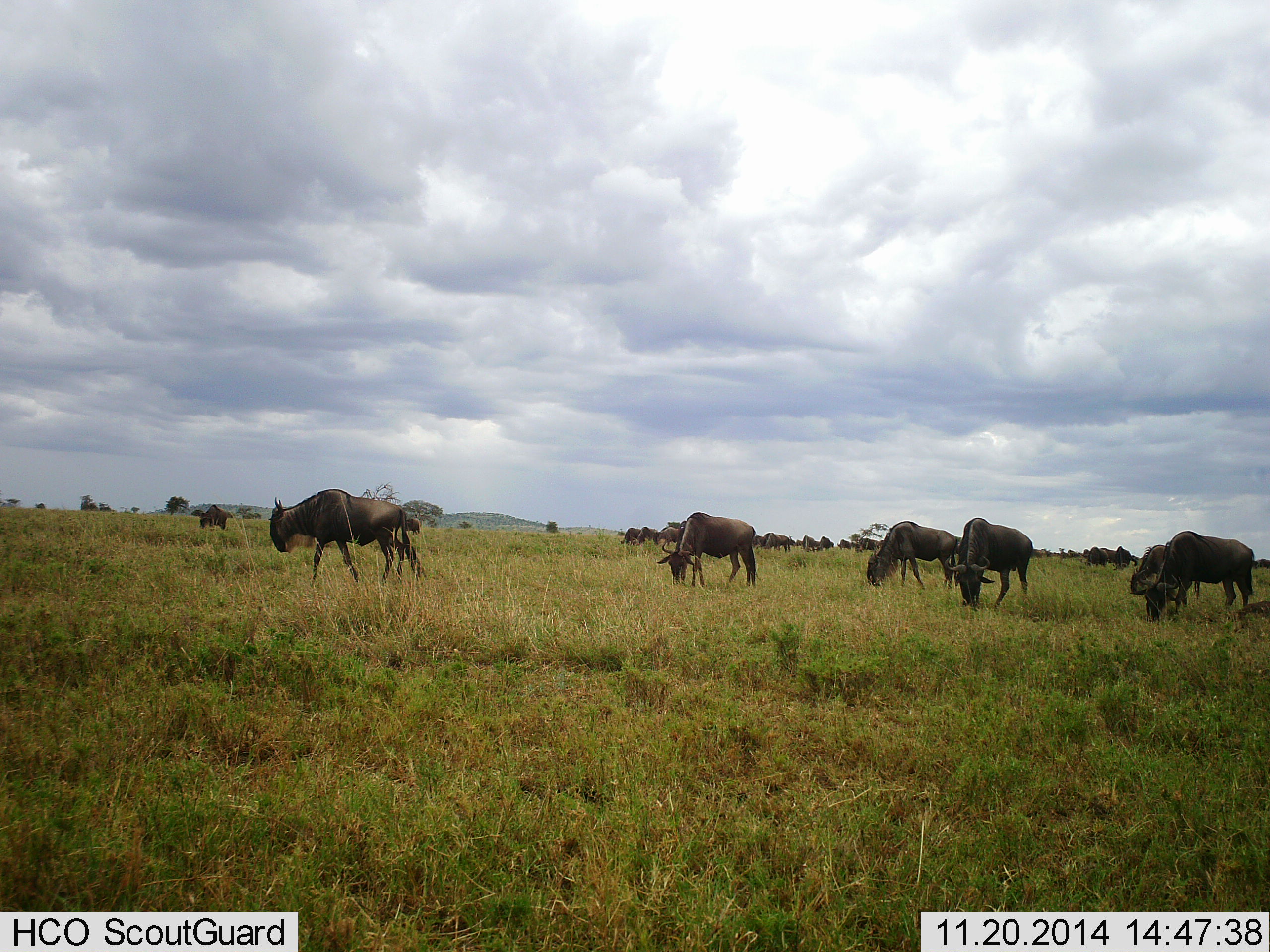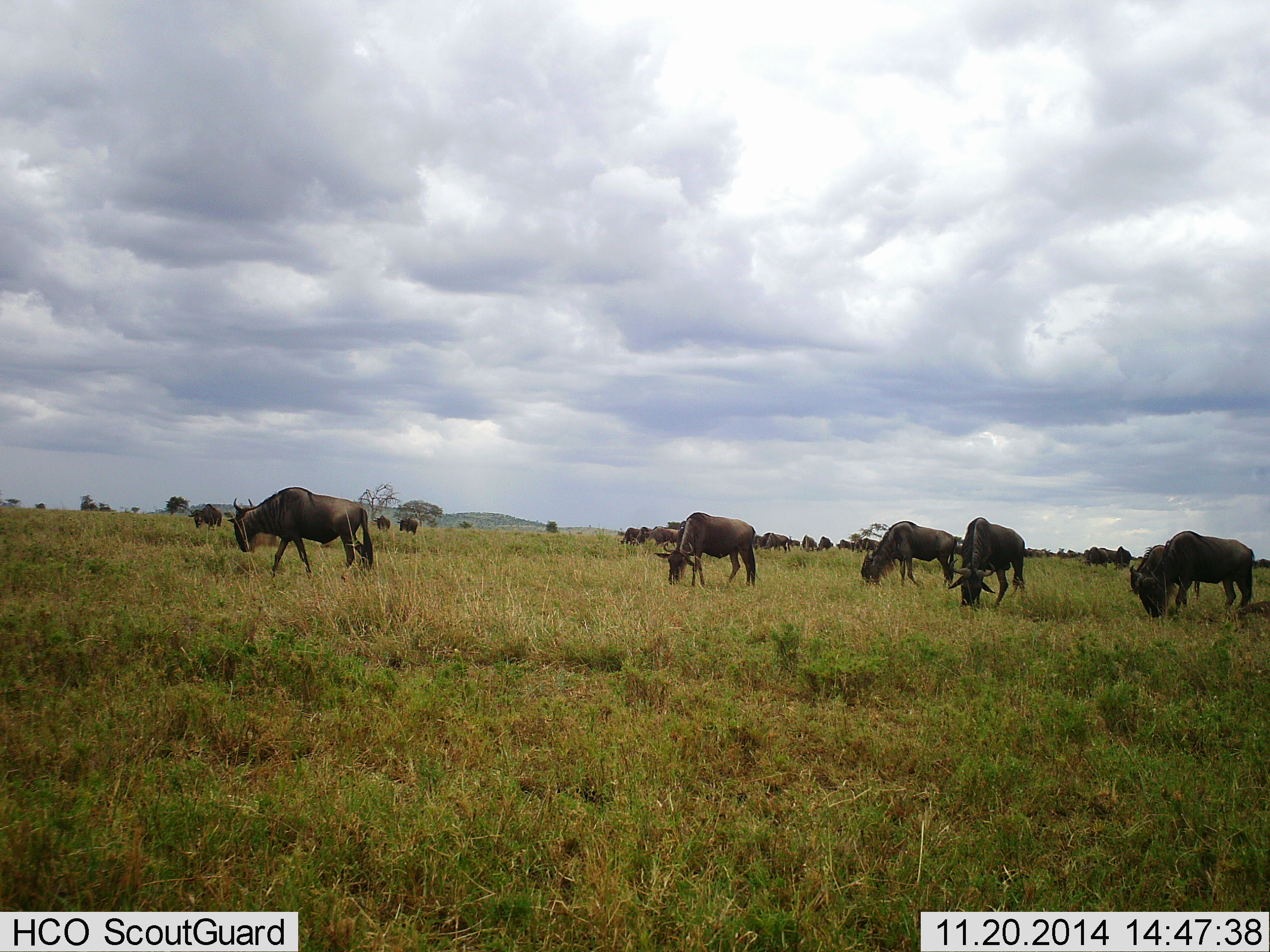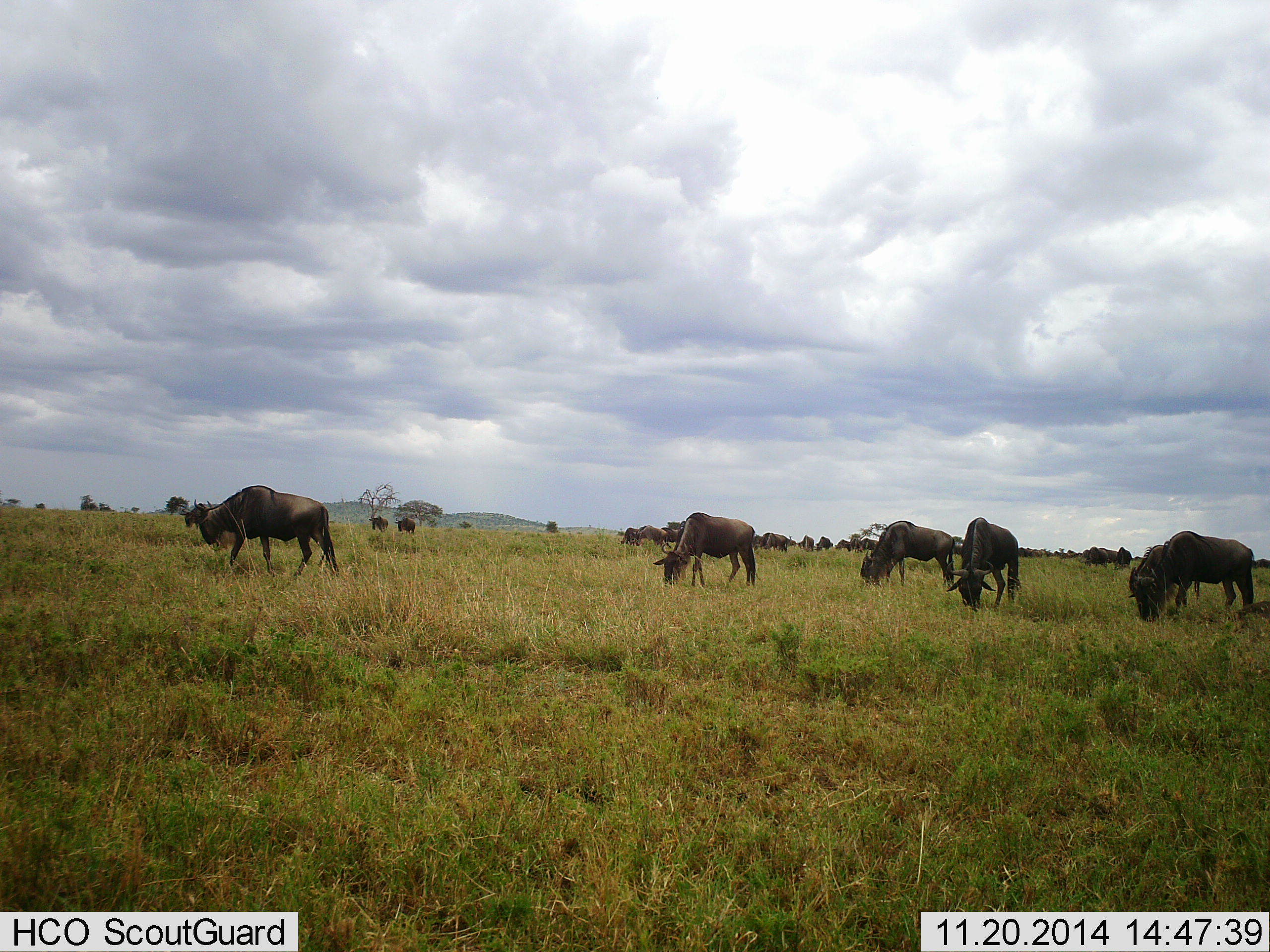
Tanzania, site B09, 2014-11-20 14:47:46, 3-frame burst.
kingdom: Animalia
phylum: Chordata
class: Mammalia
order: Artiodactyla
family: Bovidae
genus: Connochaetes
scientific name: Connochaetes taurinus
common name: blue wildebeest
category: wildebeest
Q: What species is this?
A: Wildebeest (blue wildebeest) (Connochaetes taurinus).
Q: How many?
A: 11-50.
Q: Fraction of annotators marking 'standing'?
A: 10%.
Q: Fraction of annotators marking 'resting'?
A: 0%.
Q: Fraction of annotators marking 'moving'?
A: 40%.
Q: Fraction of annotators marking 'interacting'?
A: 0%.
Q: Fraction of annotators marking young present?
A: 0%.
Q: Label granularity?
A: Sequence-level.